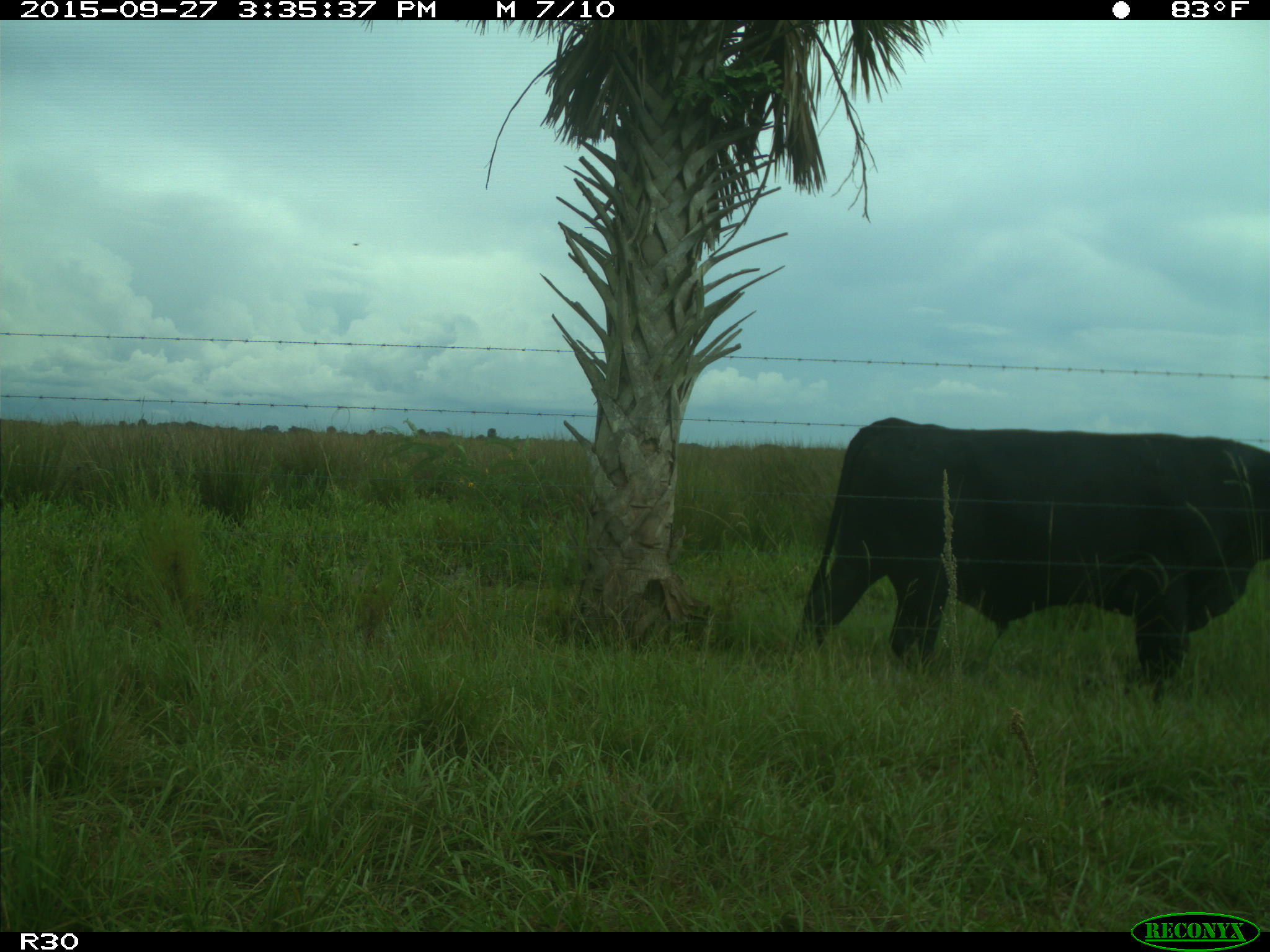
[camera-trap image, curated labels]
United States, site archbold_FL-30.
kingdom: Animalia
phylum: Chordata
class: Mammalia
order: Artiodactyla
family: Bovidae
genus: Bos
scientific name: Bos taurus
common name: domestic cow